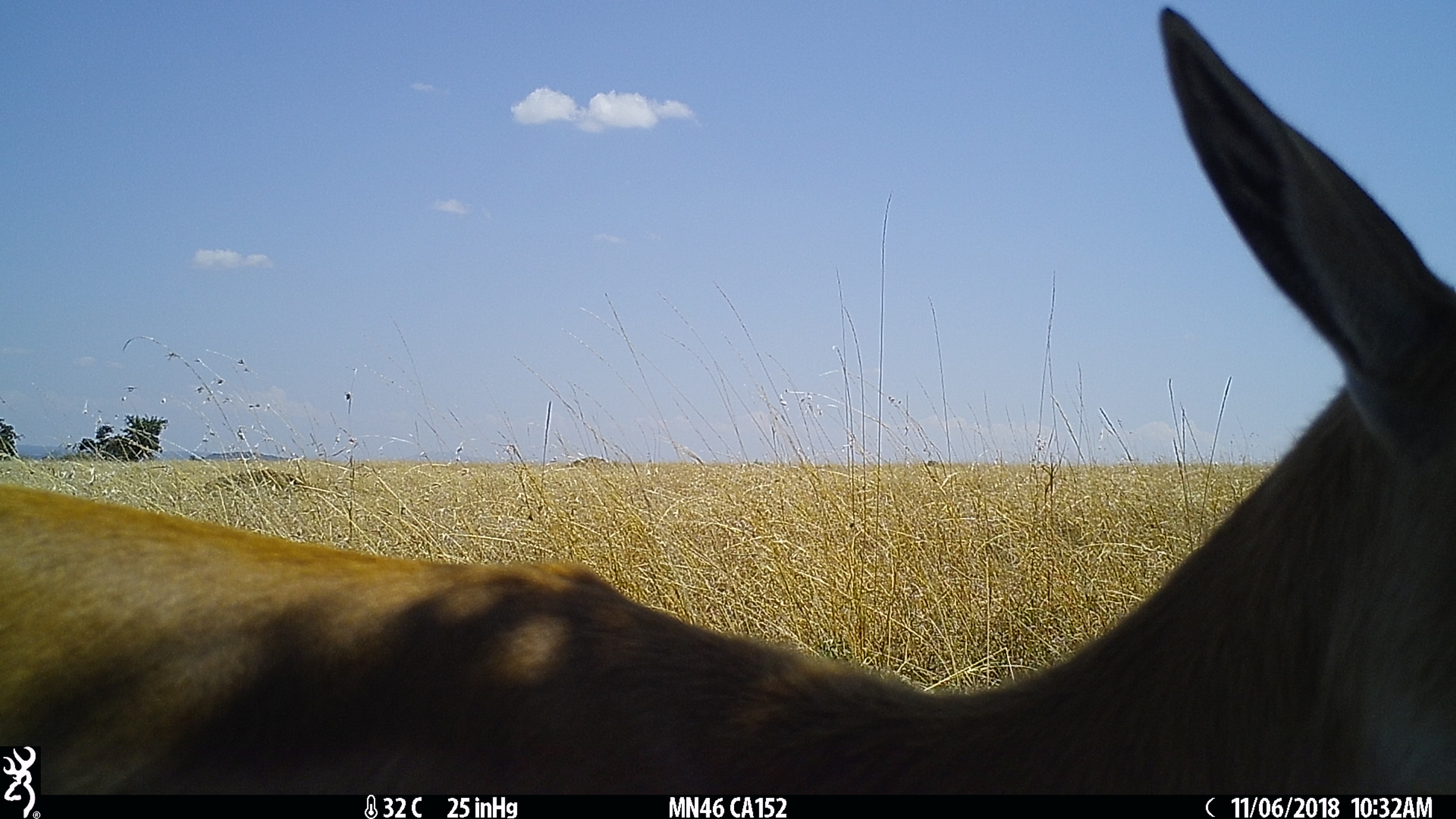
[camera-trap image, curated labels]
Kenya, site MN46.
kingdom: Animalia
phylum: Chordata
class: Mammalia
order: Artiodactyla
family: Bovidae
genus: Aepyceros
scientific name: Aepyceros melampus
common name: impala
Impala (Aepyceros melampus).